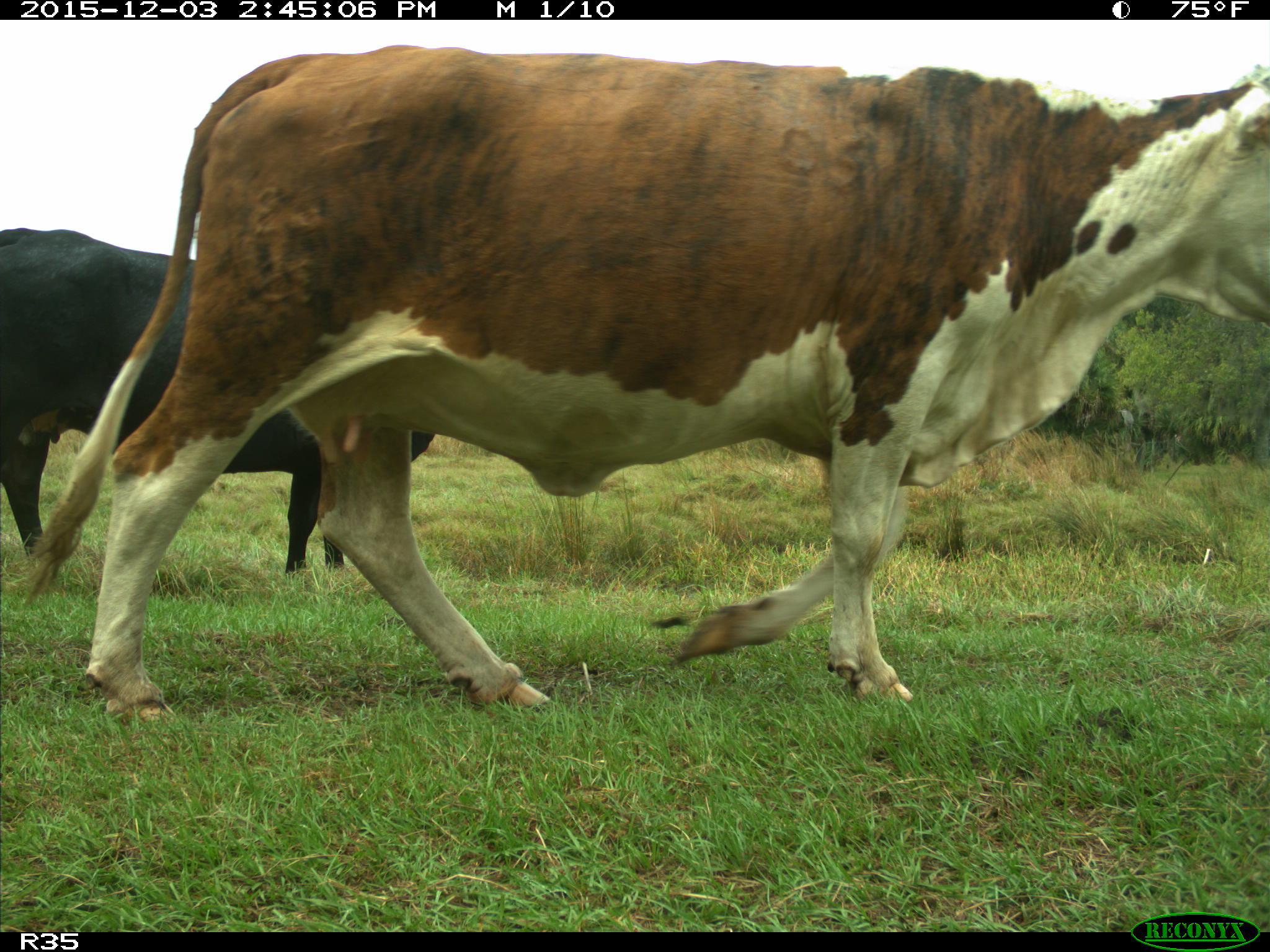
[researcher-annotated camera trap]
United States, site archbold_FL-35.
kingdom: Animalia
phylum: Chordata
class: Mammalia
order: Artiodactyla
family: Bovidae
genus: Bos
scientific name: Bos taurus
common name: domestic cow